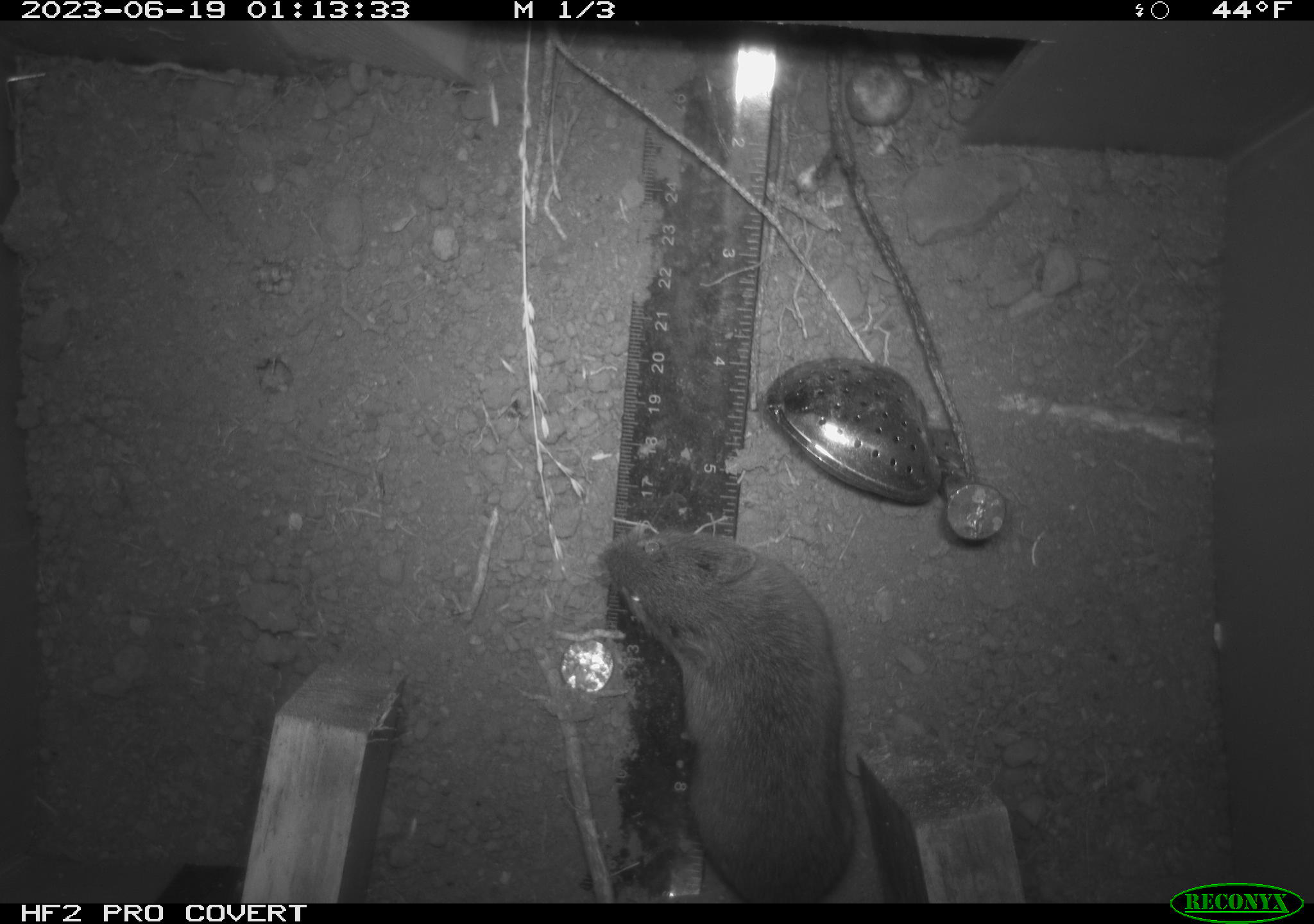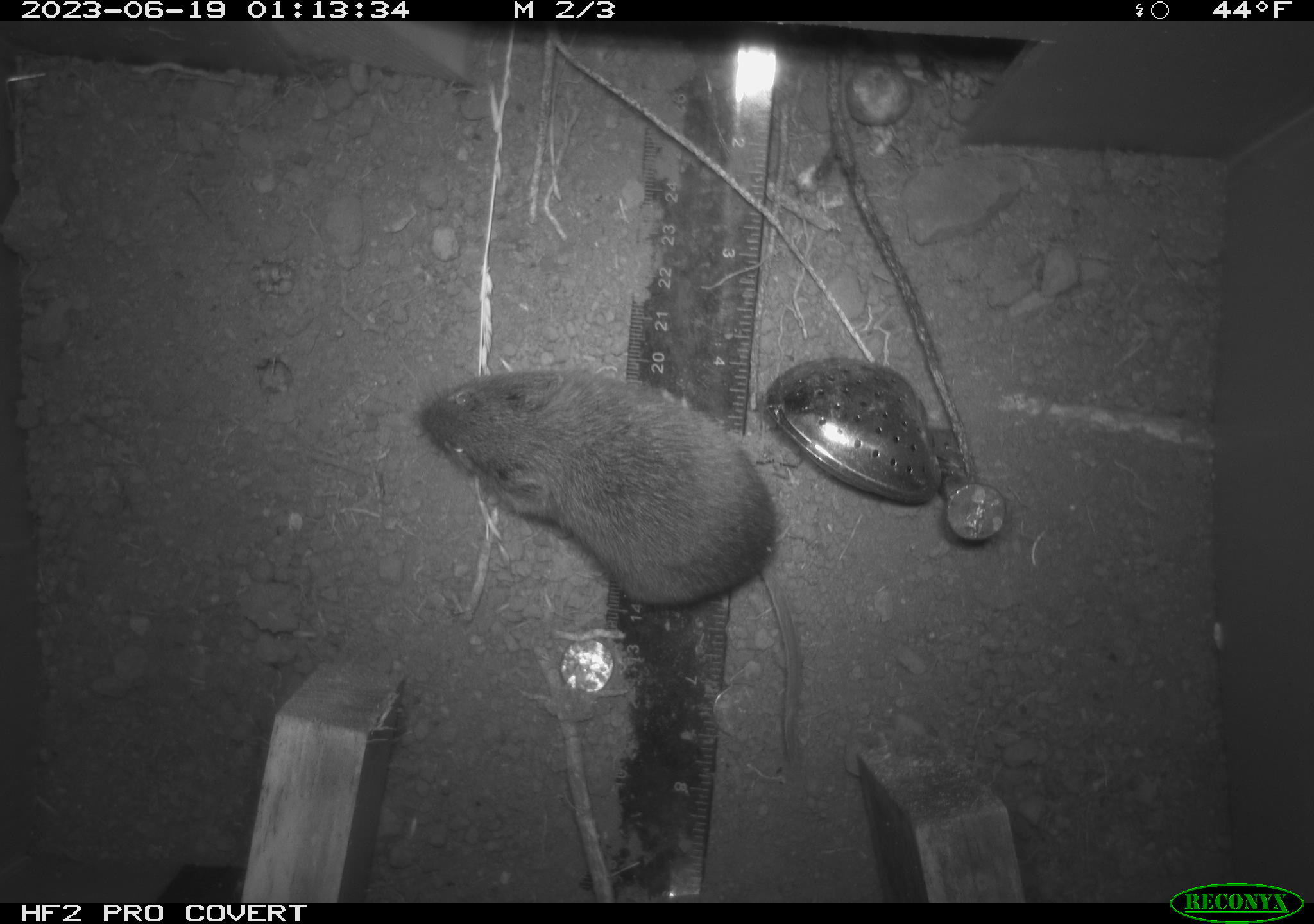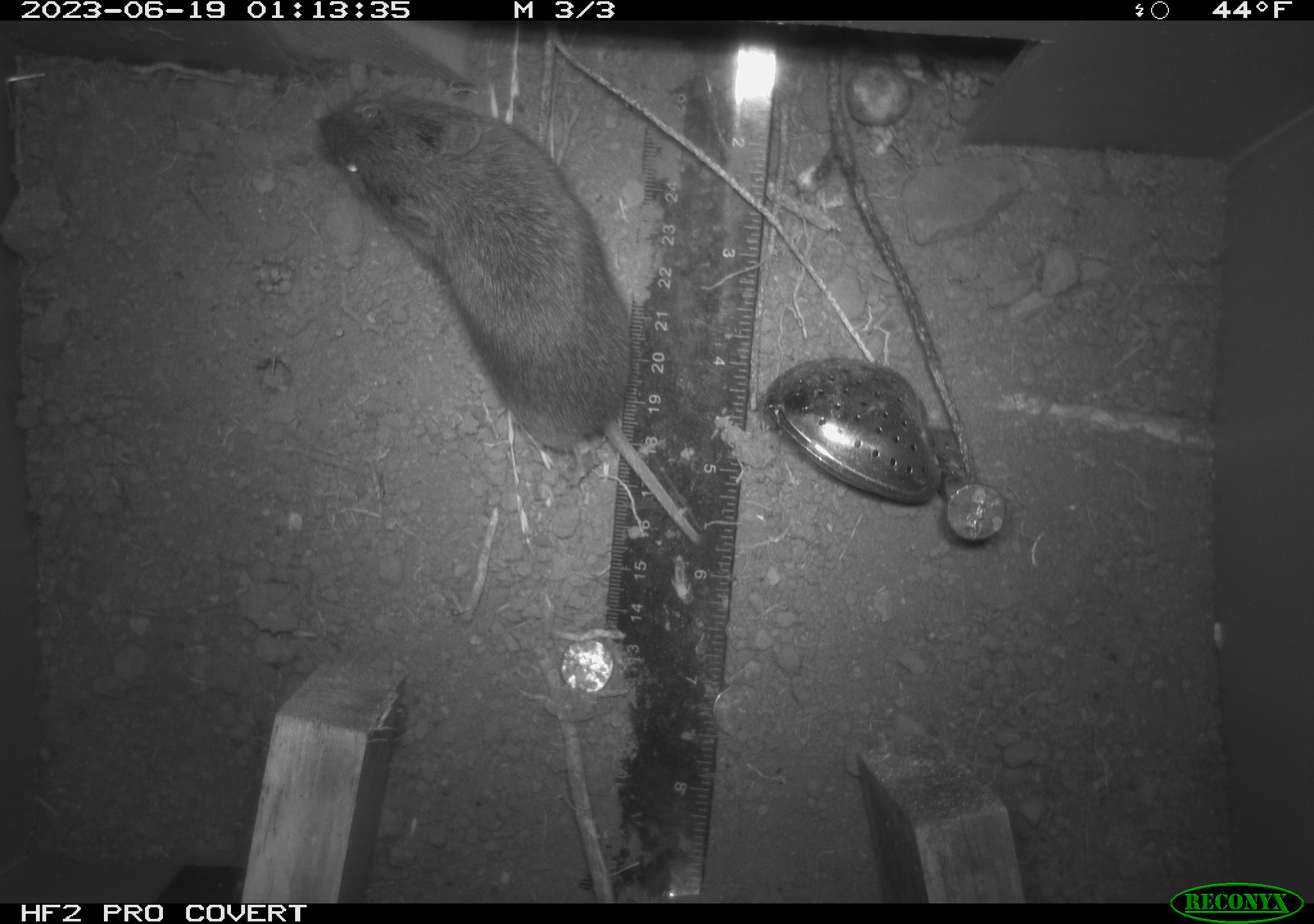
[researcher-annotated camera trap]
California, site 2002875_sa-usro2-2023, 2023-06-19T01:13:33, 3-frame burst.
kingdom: Animalia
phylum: Chordata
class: Mammalia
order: Rodentia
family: Cricetidae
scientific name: Arvicolinae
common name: voles, lemmings, and muskrats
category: arvicolinae subfamily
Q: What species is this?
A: Arvicolinae subfamily (voles, lemmings, and muskrats) (Arvicolinae).